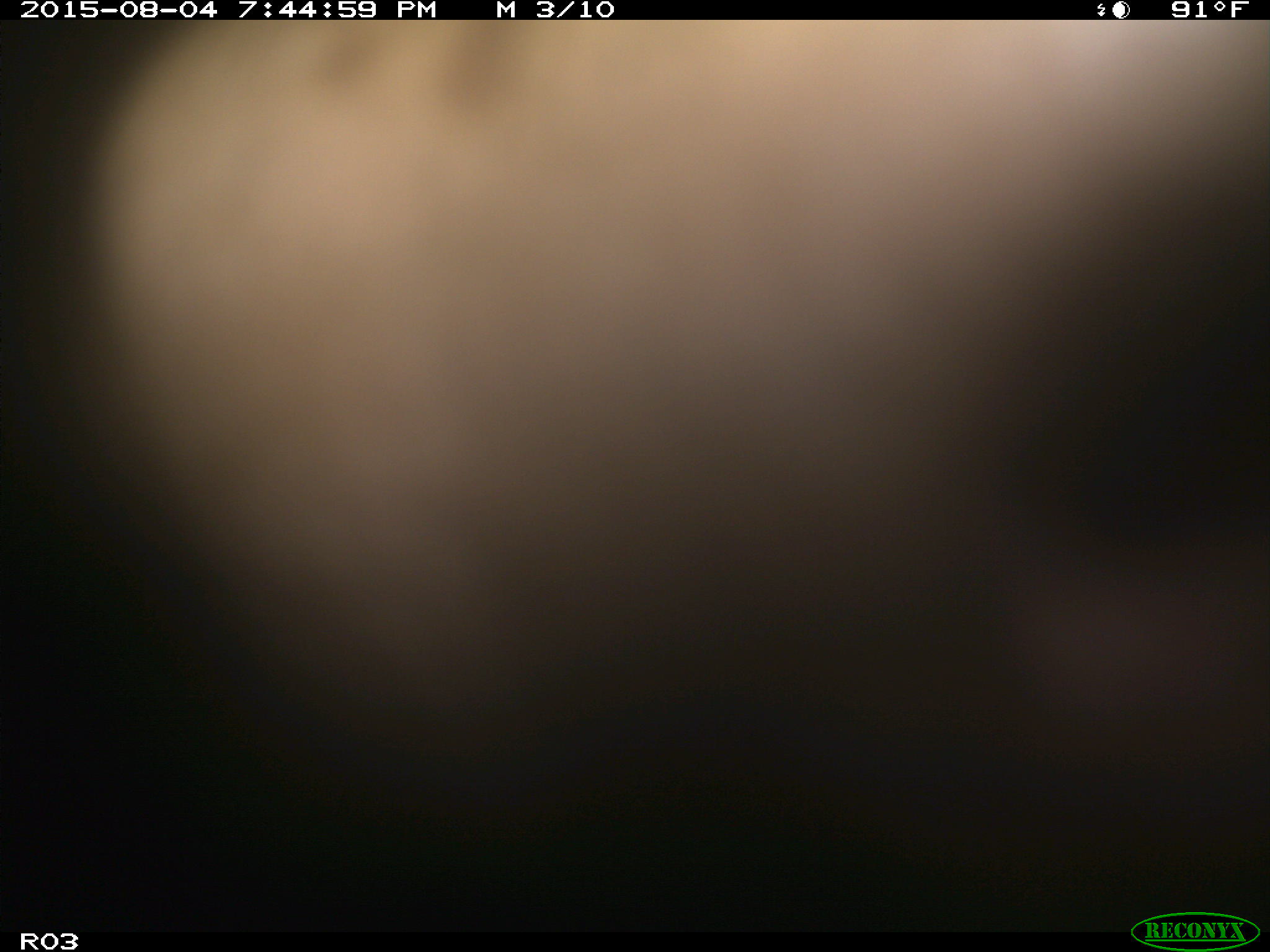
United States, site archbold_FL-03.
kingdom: Animalia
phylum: Chordata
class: Mammalia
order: Artiodactyla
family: Bovidae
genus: Bos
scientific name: Bos taurus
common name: domestic cow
Bos taurus (domestic cow).